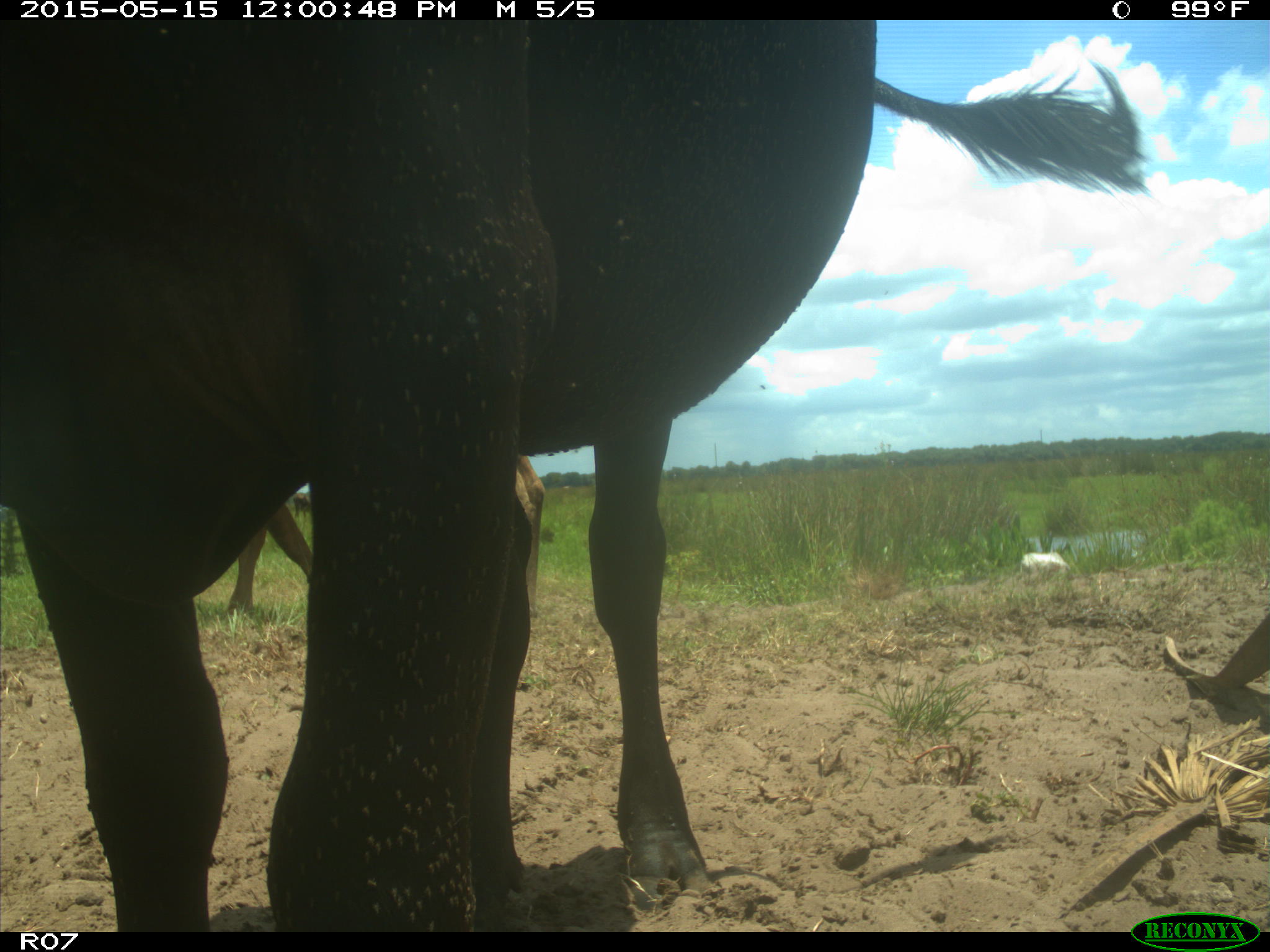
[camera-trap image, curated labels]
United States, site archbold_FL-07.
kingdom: Animalia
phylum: Chordata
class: Mammalia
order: Artiodactyla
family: Bovidae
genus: Bos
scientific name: Bos taurus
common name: domestic cow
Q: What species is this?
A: Bos taurus (domestic cow).